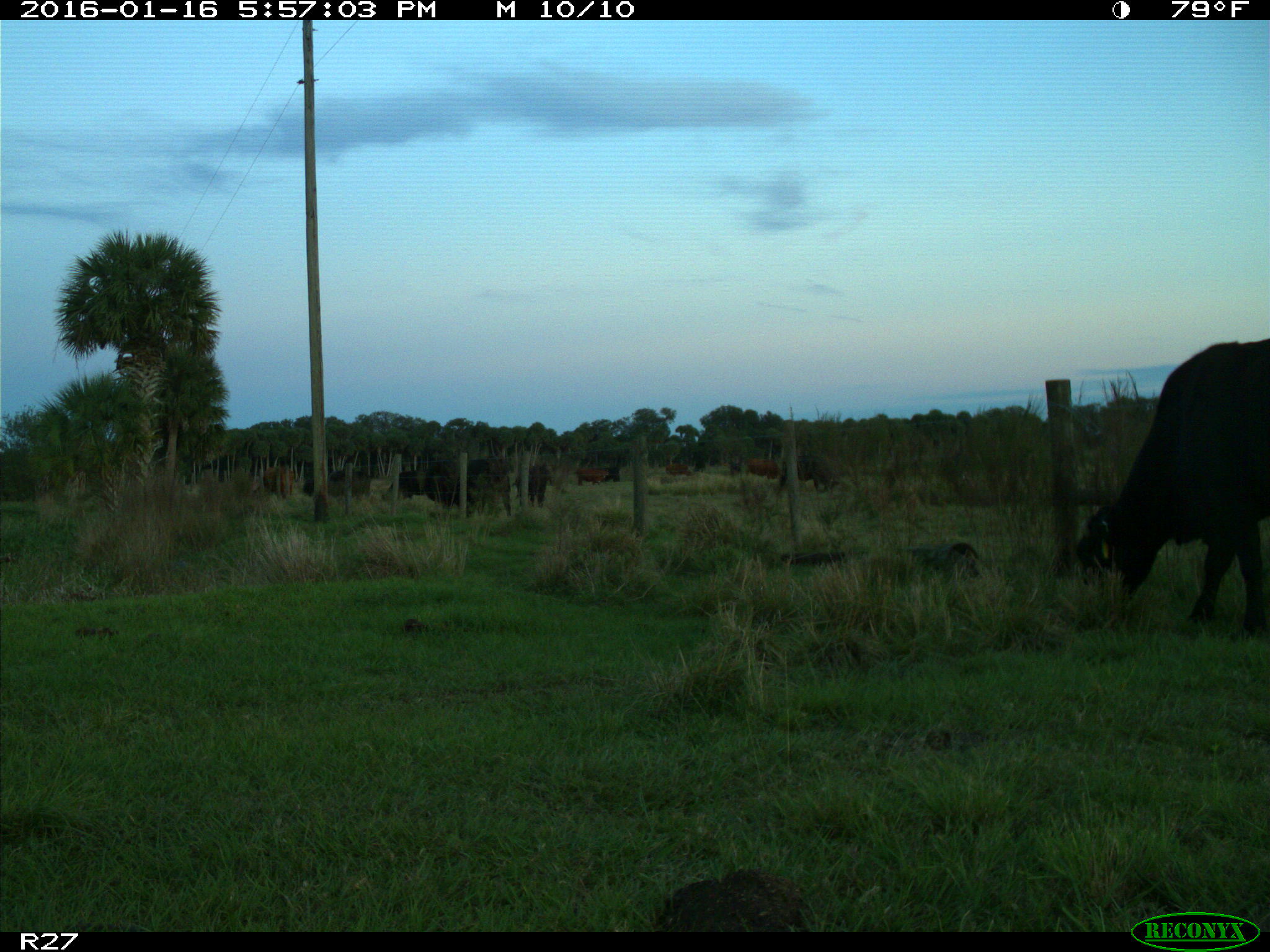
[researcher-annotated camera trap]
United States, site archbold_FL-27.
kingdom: Animalia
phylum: Chordata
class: Mammalia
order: Artiodactyla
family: Bovidae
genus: Bos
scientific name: Bos taurus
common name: domestic cow